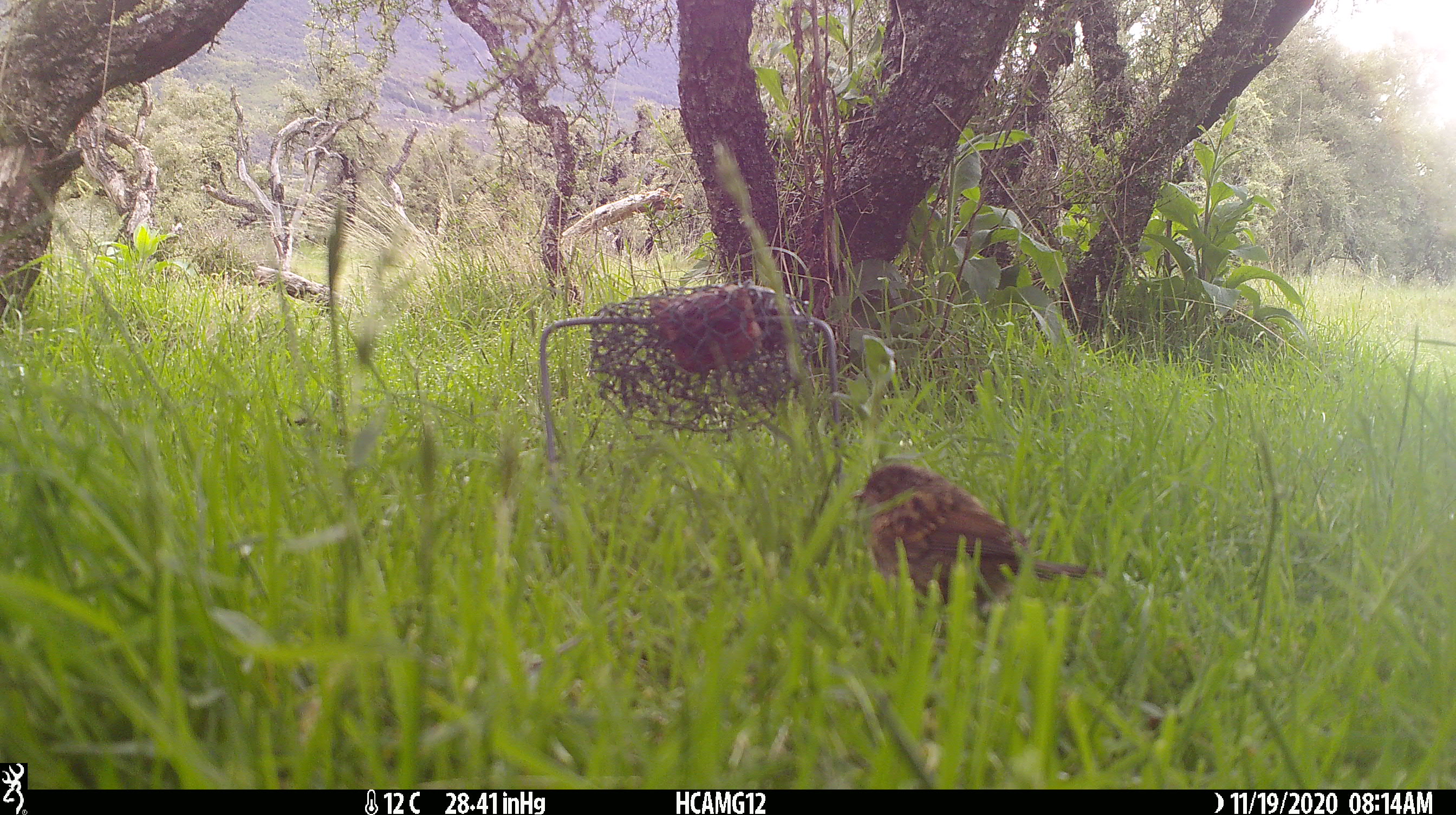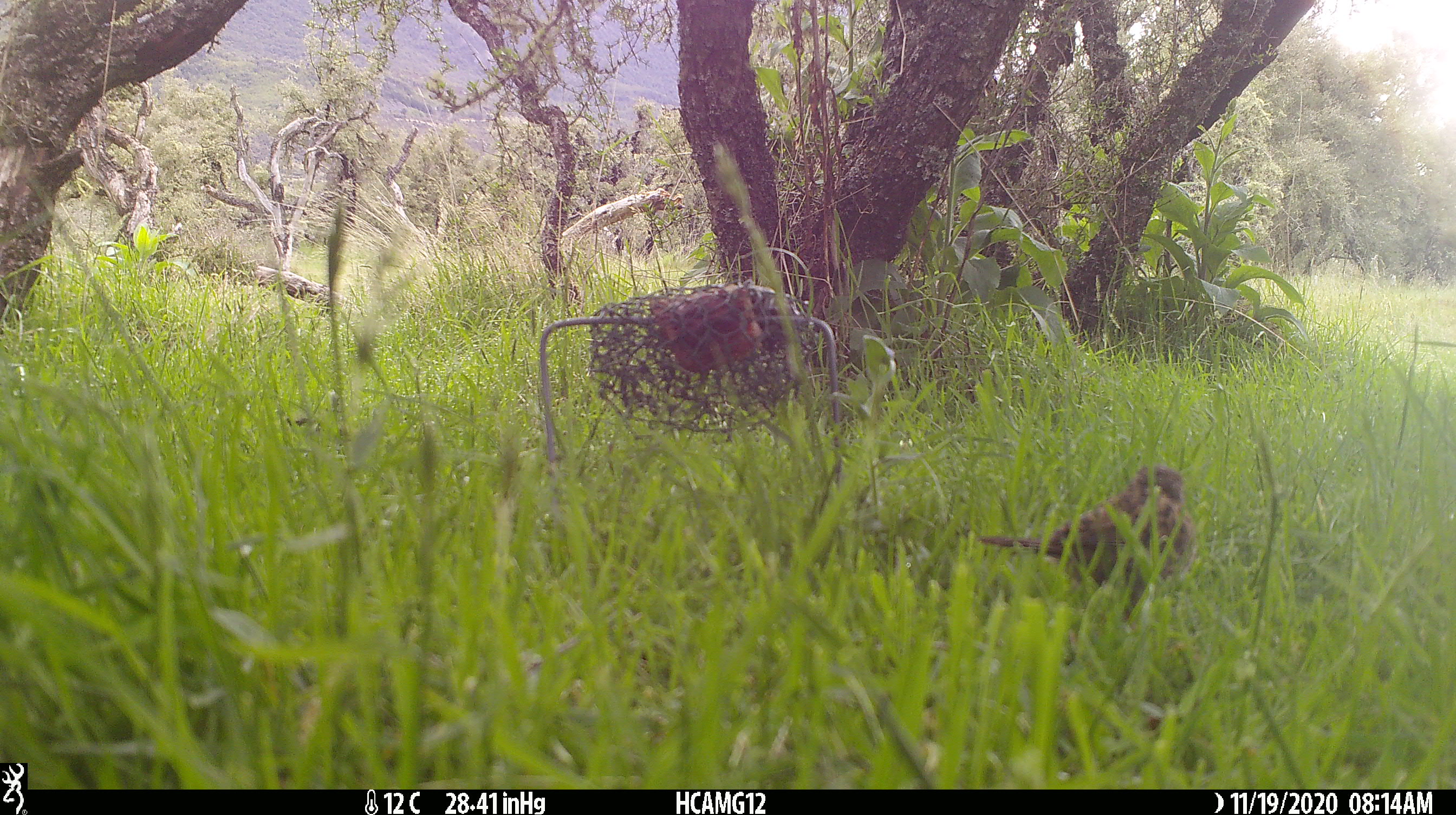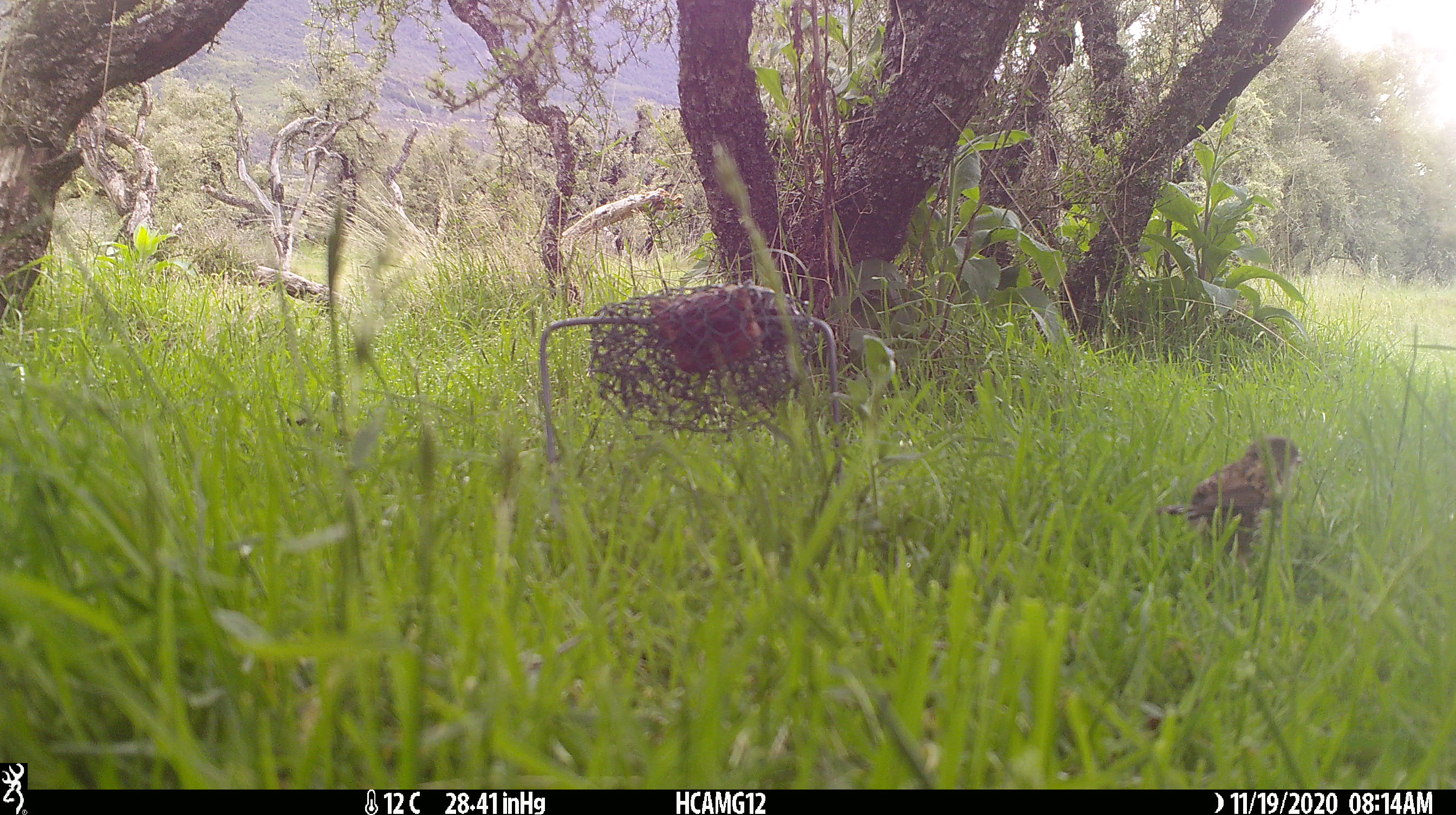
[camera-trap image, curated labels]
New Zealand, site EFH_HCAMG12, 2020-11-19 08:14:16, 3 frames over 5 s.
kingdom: Animalia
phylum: Chordata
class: Aves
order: Passeriformes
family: Prunellidae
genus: Prunella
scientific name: Prunella modularis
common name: dunnock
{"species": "dunnock (Prunella modularis)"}